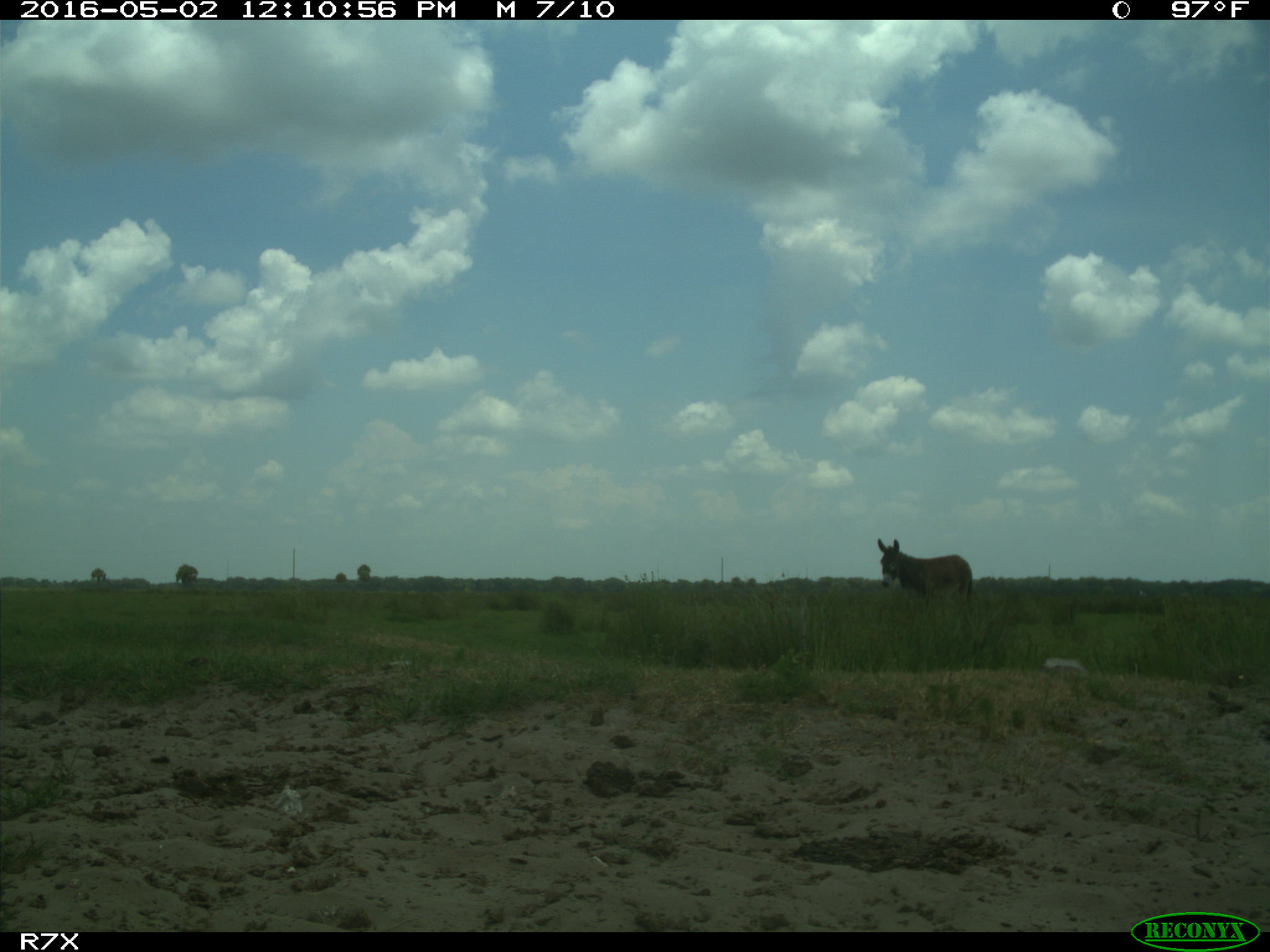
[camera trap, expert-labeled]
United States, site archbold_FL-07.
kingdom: Animalia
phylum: Chordata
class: Mammalia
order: Artiodactyla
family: Bovidae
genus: Bos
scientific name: Bos taurus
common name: domestic cow